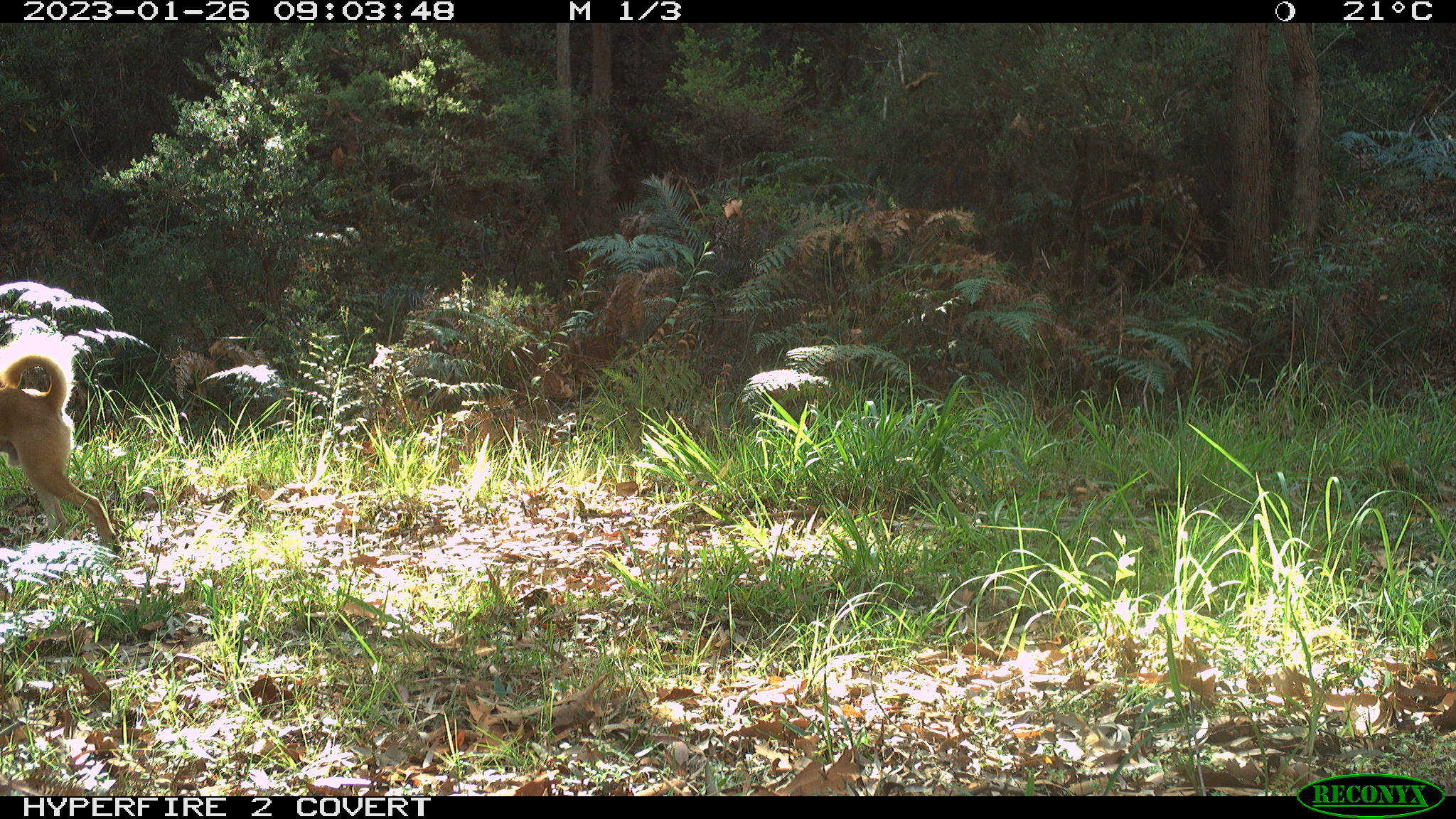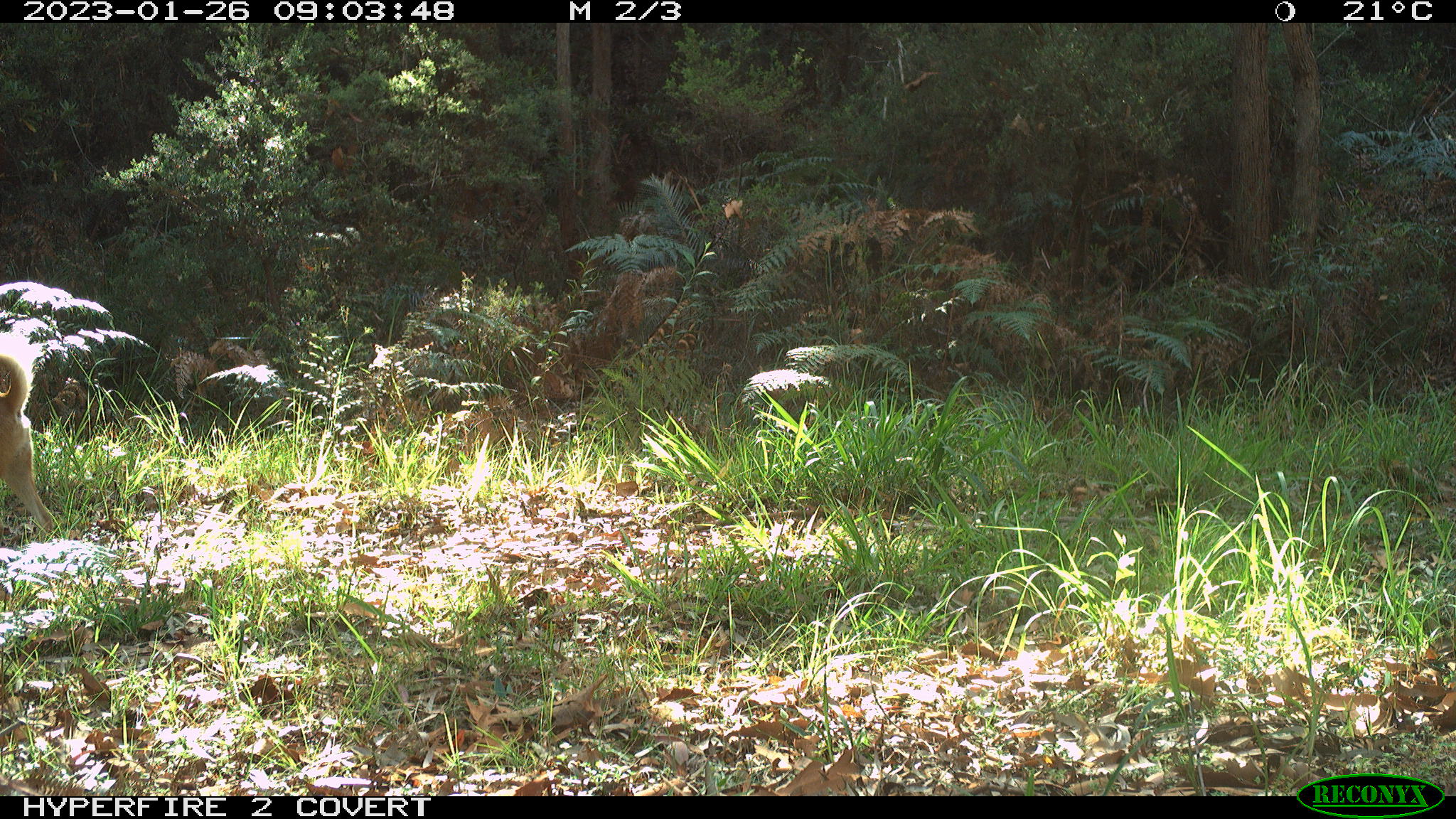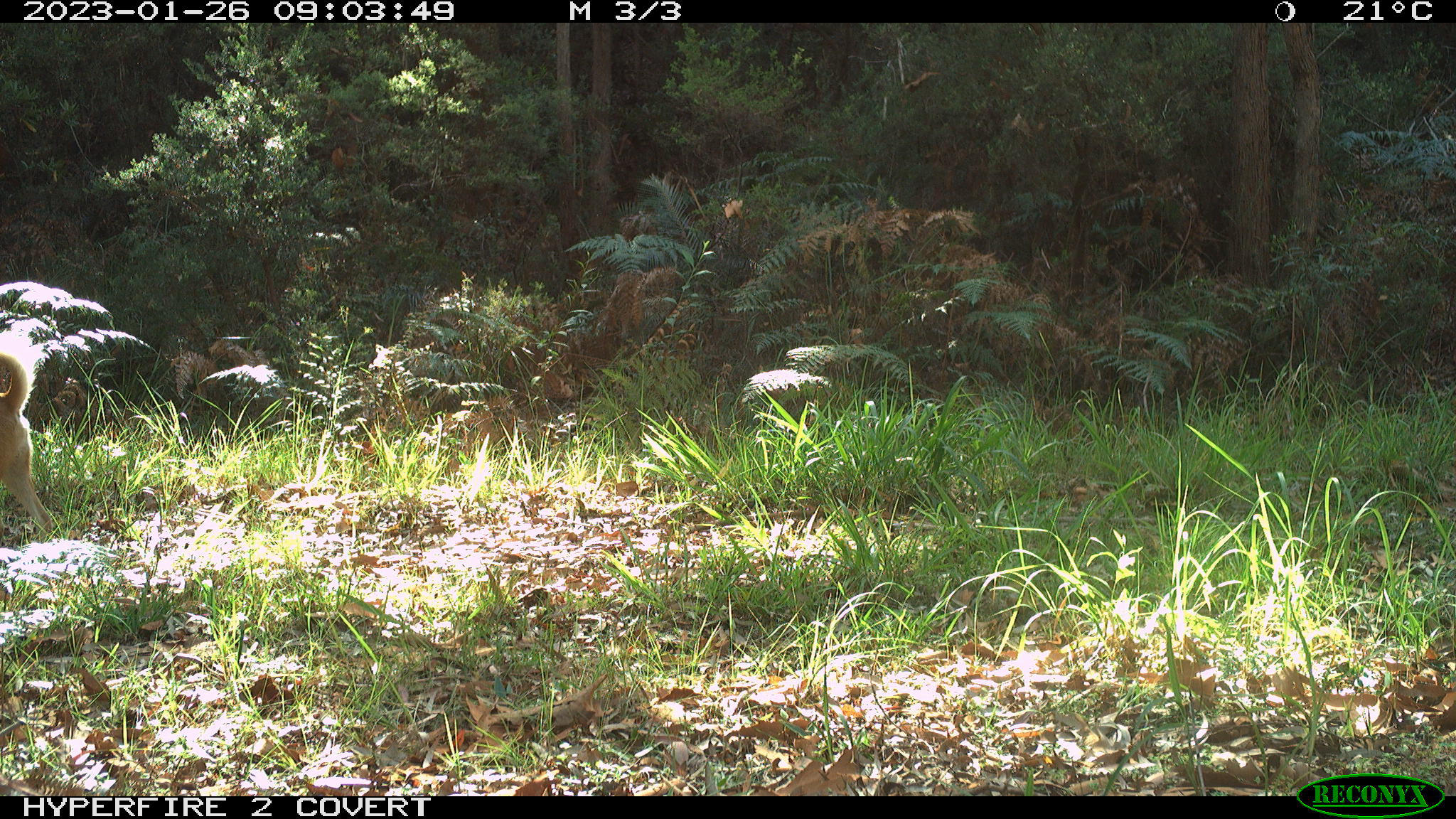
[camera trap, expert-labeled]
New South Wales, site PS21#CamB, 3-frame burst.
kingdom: Animalia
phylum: Chordata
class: Mammalia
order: Carnivora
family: Canidae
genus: Canis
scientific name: Canis familiaris dingo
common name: dingo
Dingo (Canis familiaris dingo).